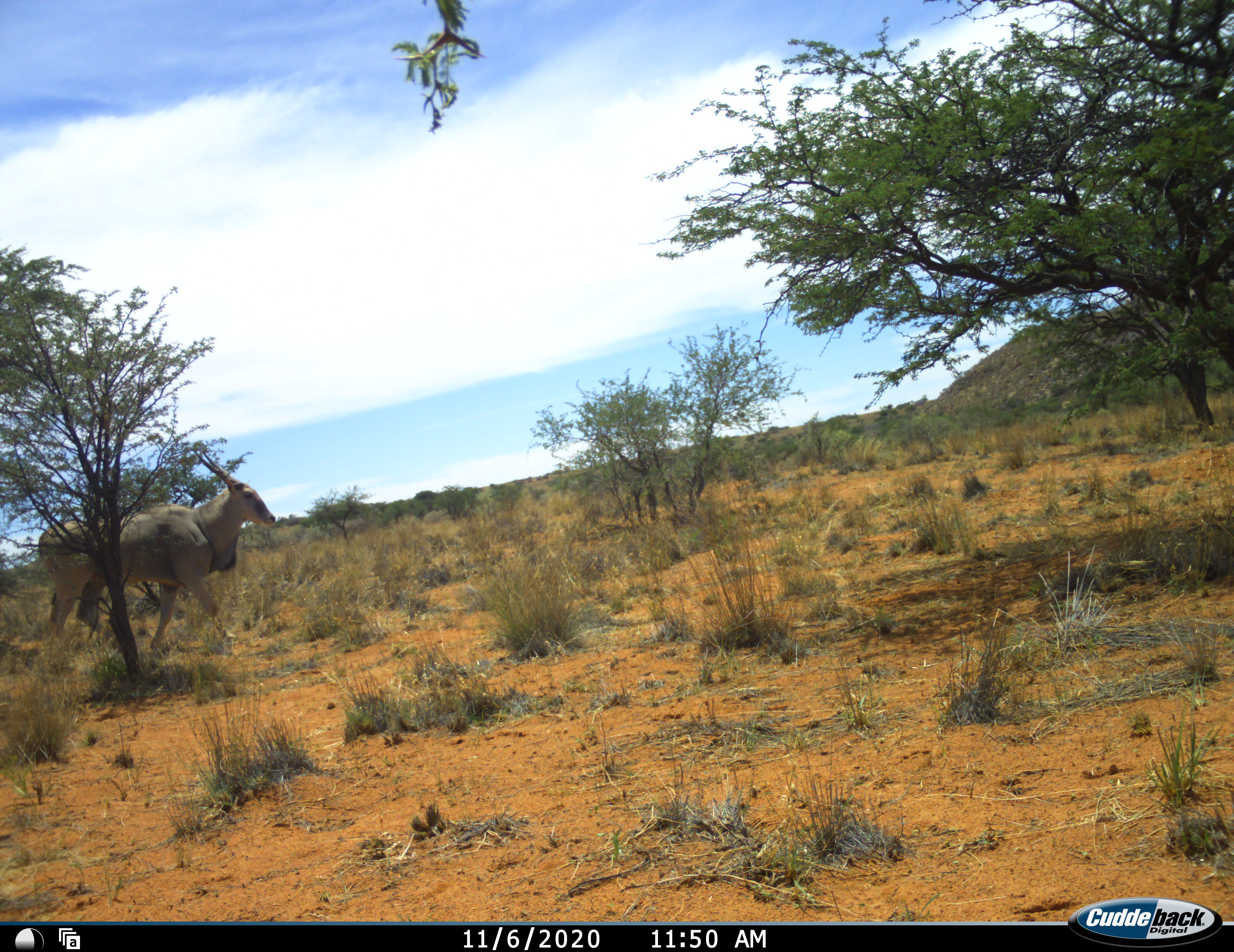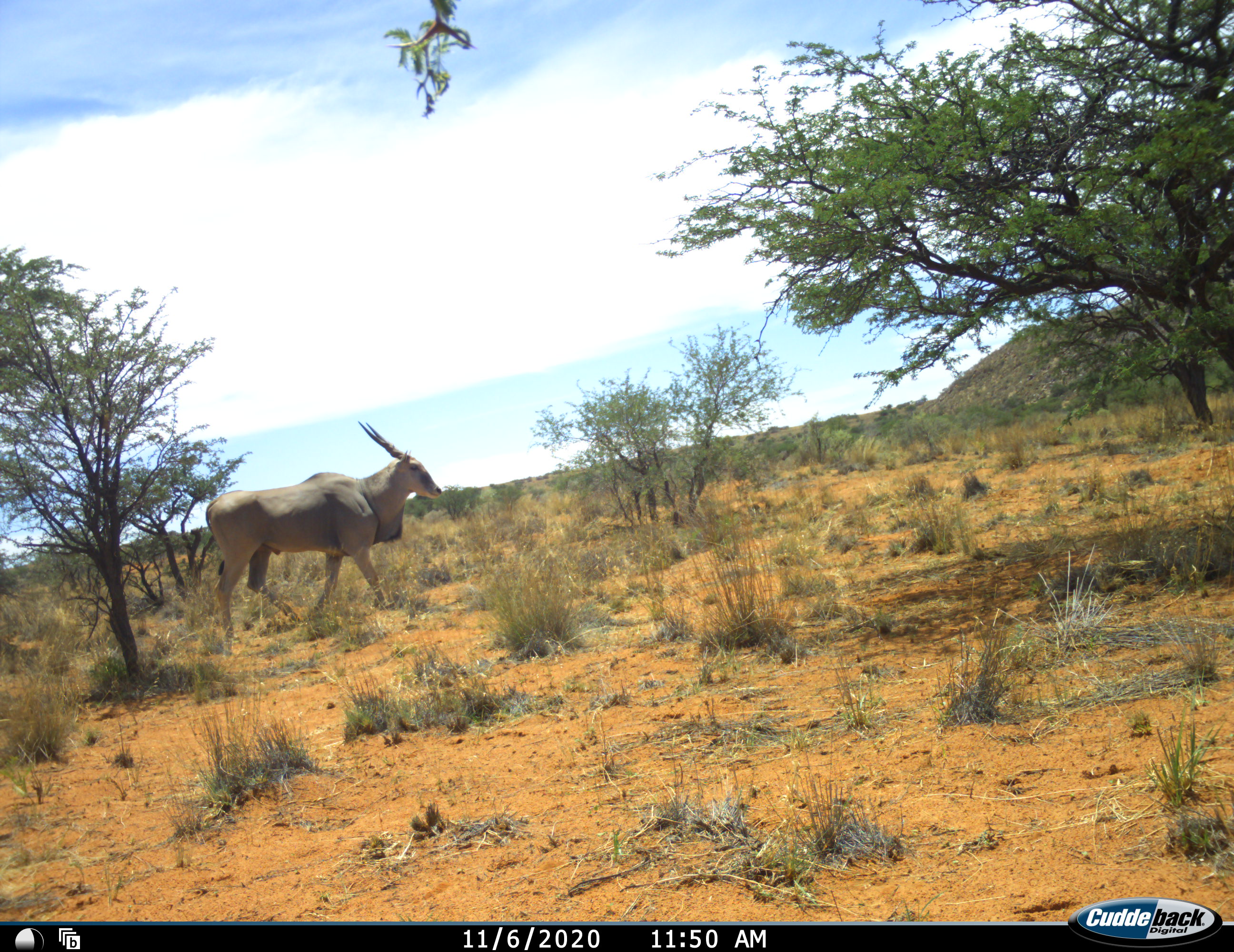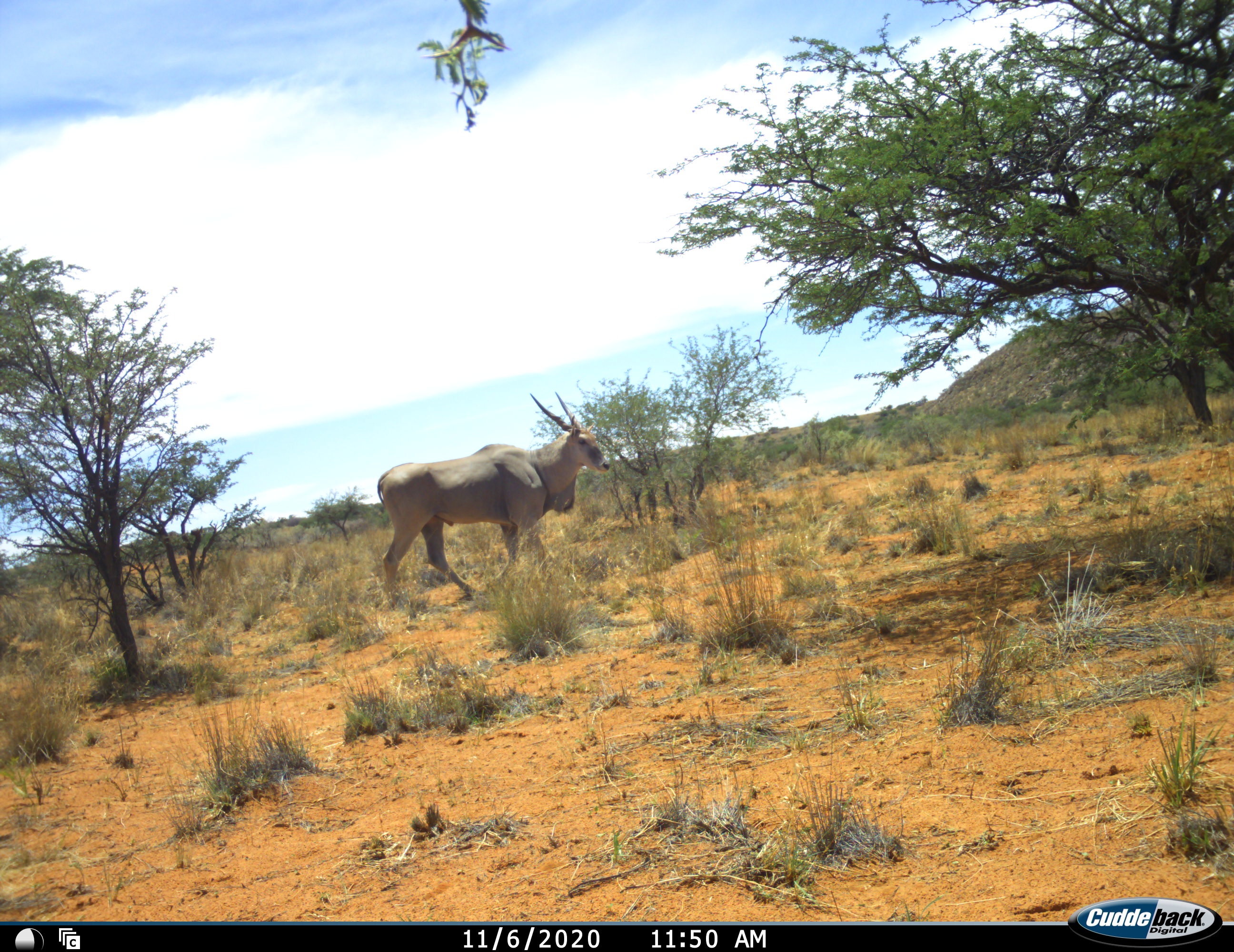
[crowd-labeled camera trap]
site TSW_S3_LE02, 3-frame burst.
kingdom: Animalia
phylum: Chordata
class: Mammalia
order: Artiodactyla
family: Bovidae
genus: Tragelaphus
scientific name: Tragelaphus oryx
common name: eland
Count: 1.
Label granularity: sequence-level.